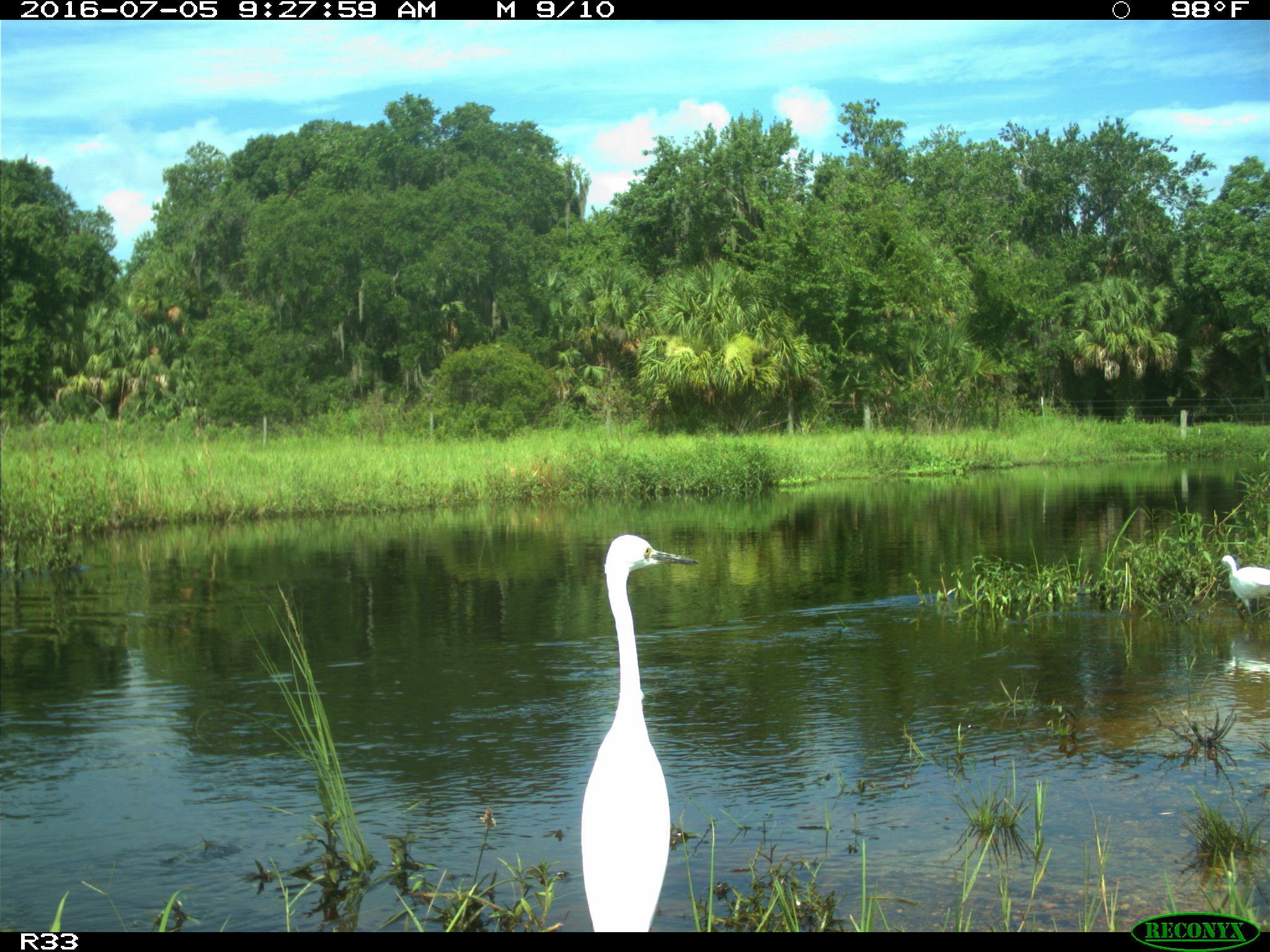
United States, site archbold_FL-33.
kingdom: Animalia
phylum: Chordata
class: Aves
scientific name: Aves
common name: birds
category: unidentified bird